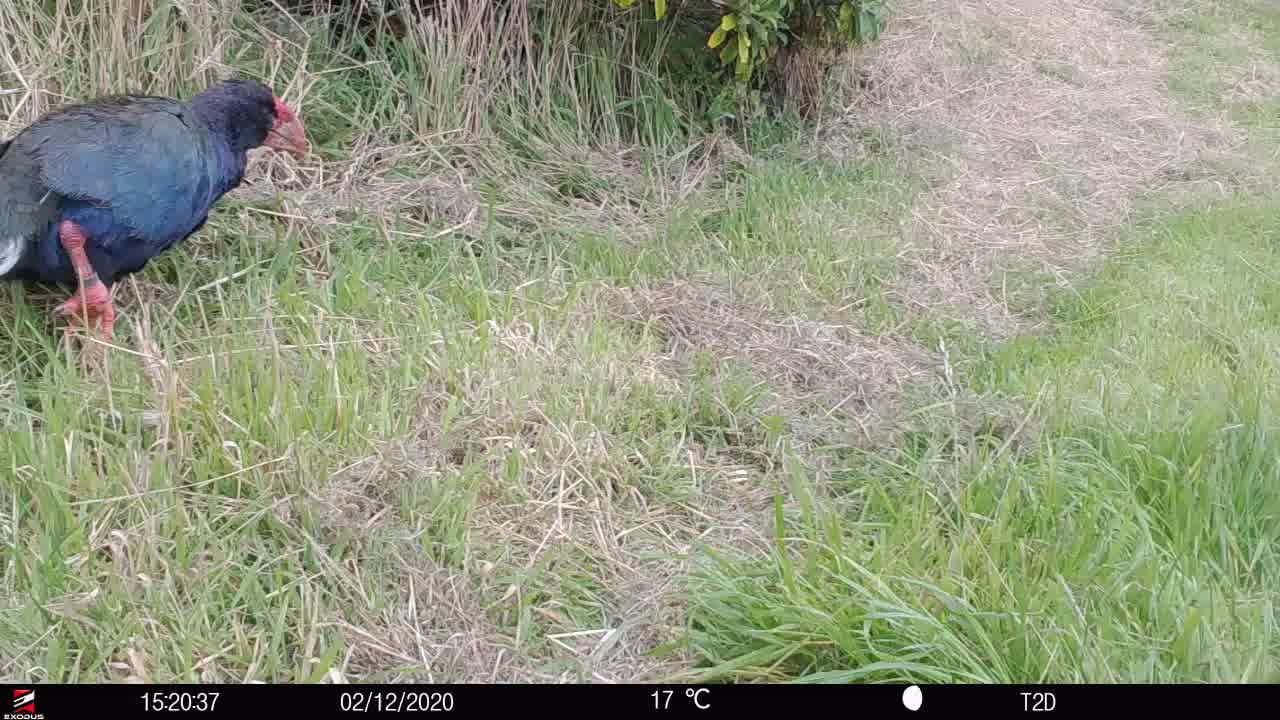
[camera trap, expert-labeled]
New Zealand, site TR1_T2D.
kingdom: Animalia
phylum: Chordata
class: Aves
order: Gruiformes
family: Rallidae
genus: Porphyrio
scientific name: Porphyrio mantelli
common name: takahe